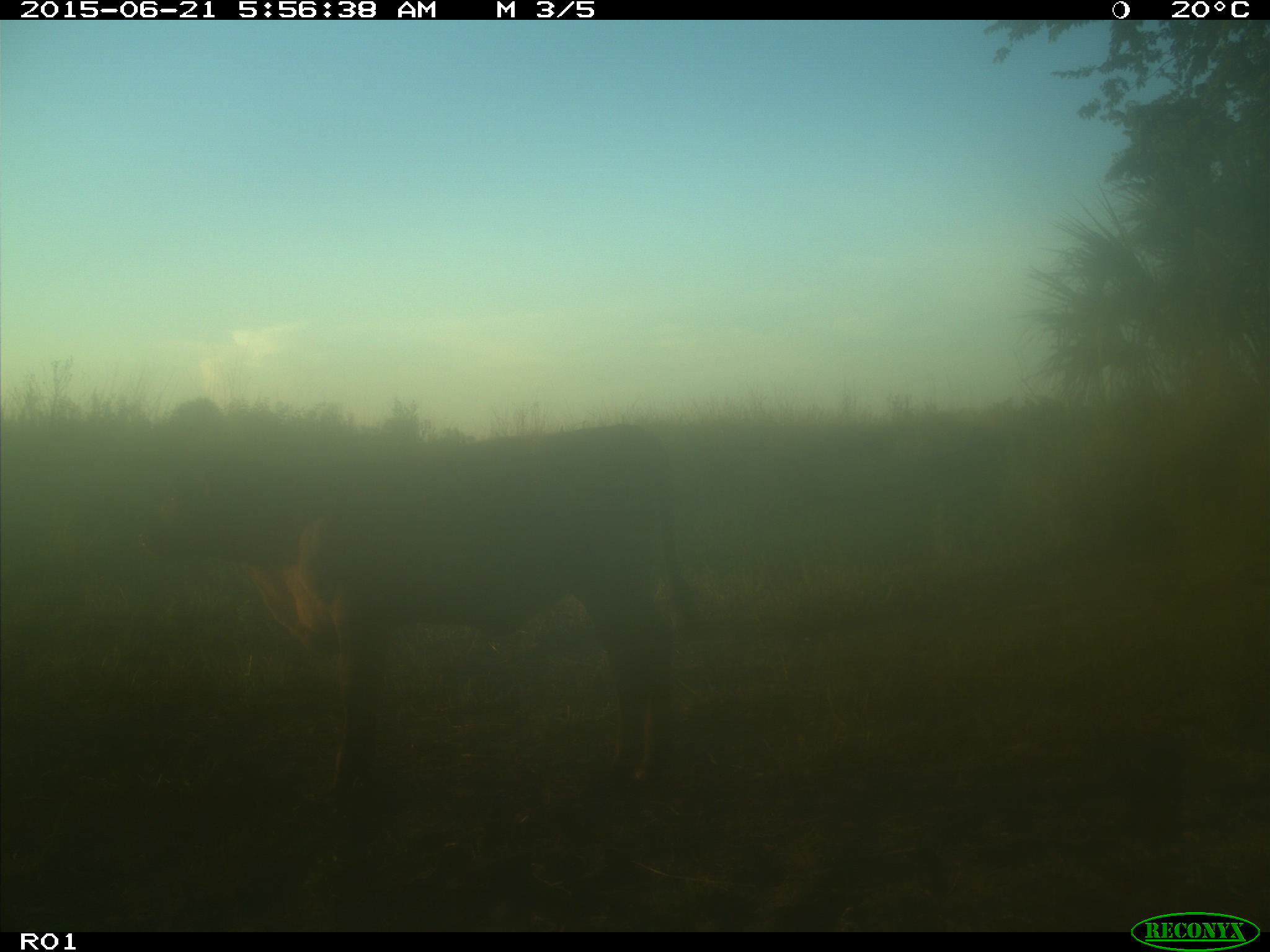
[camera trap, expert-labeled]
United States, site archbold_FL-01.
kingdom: Animalia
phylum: Chordata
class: Mammalia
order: Artiodactyla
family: Bovidae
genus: Bos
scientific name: Bos taurus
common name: domestic cow